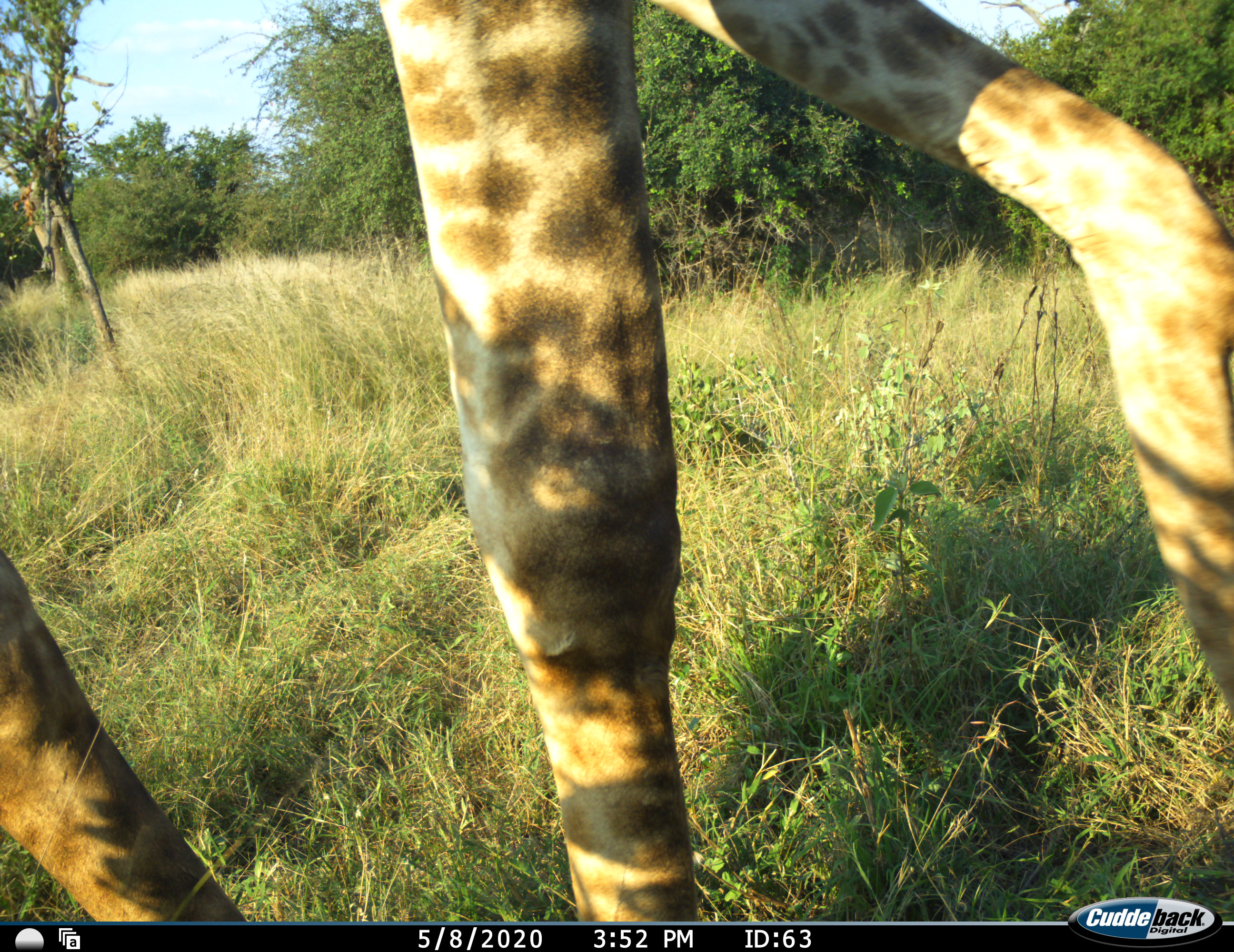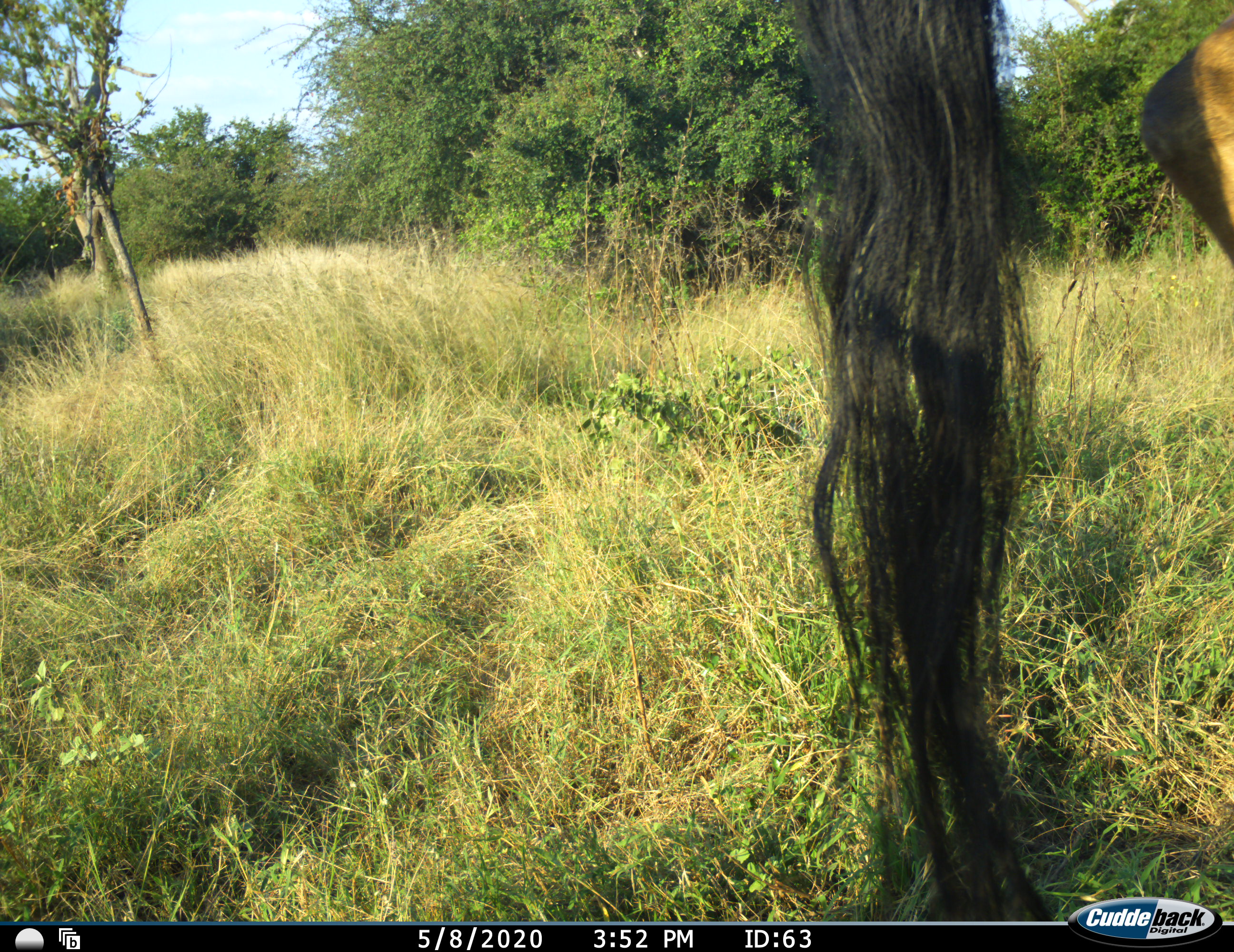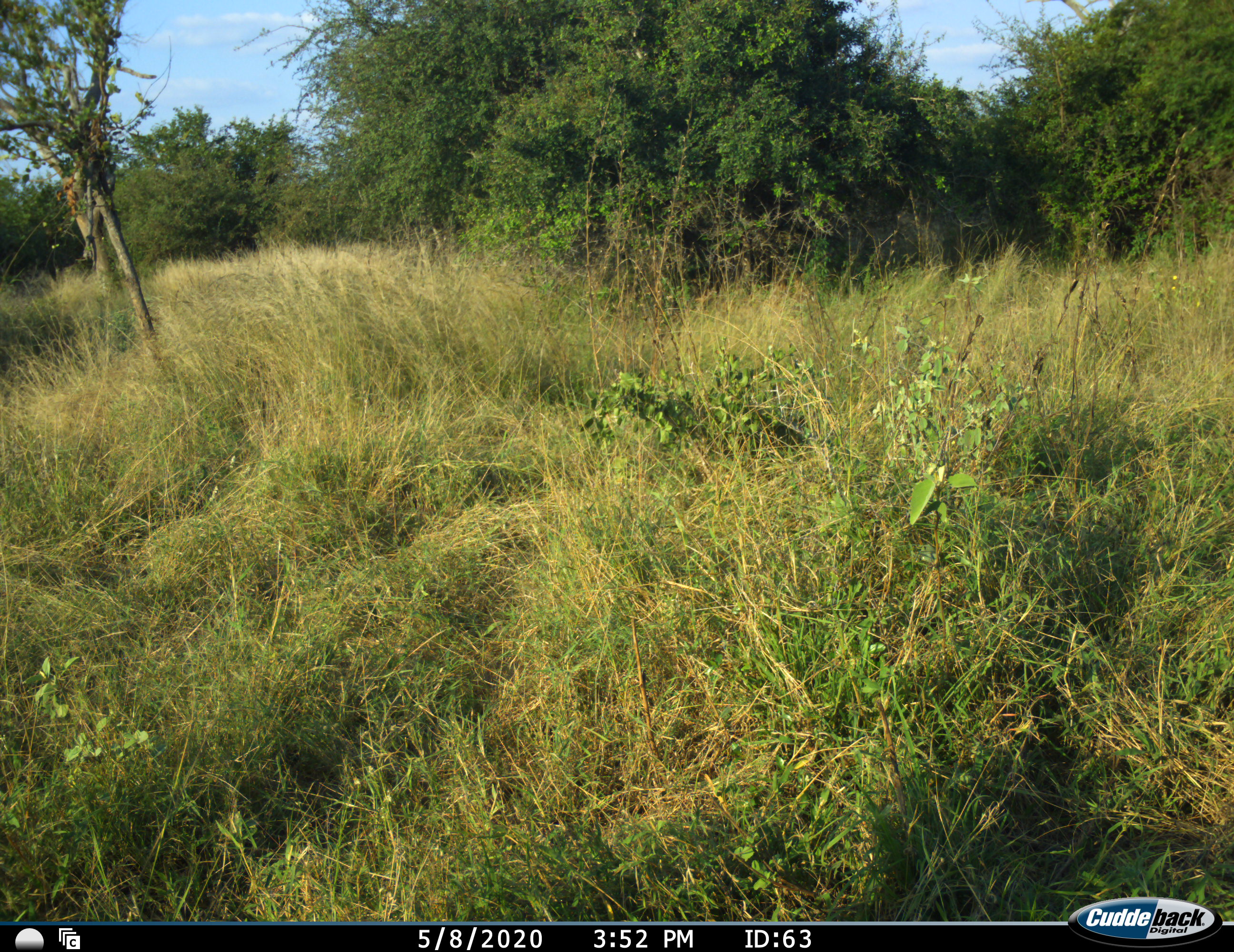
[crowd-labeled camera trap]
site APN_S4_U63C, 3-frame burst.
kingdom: Animalia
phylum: Chordata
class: Mammalia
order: Artiodactyla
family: Giraffidae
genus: Giraffa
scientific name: Giraffa camelopardalis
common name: giraffe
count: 1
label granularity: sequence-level